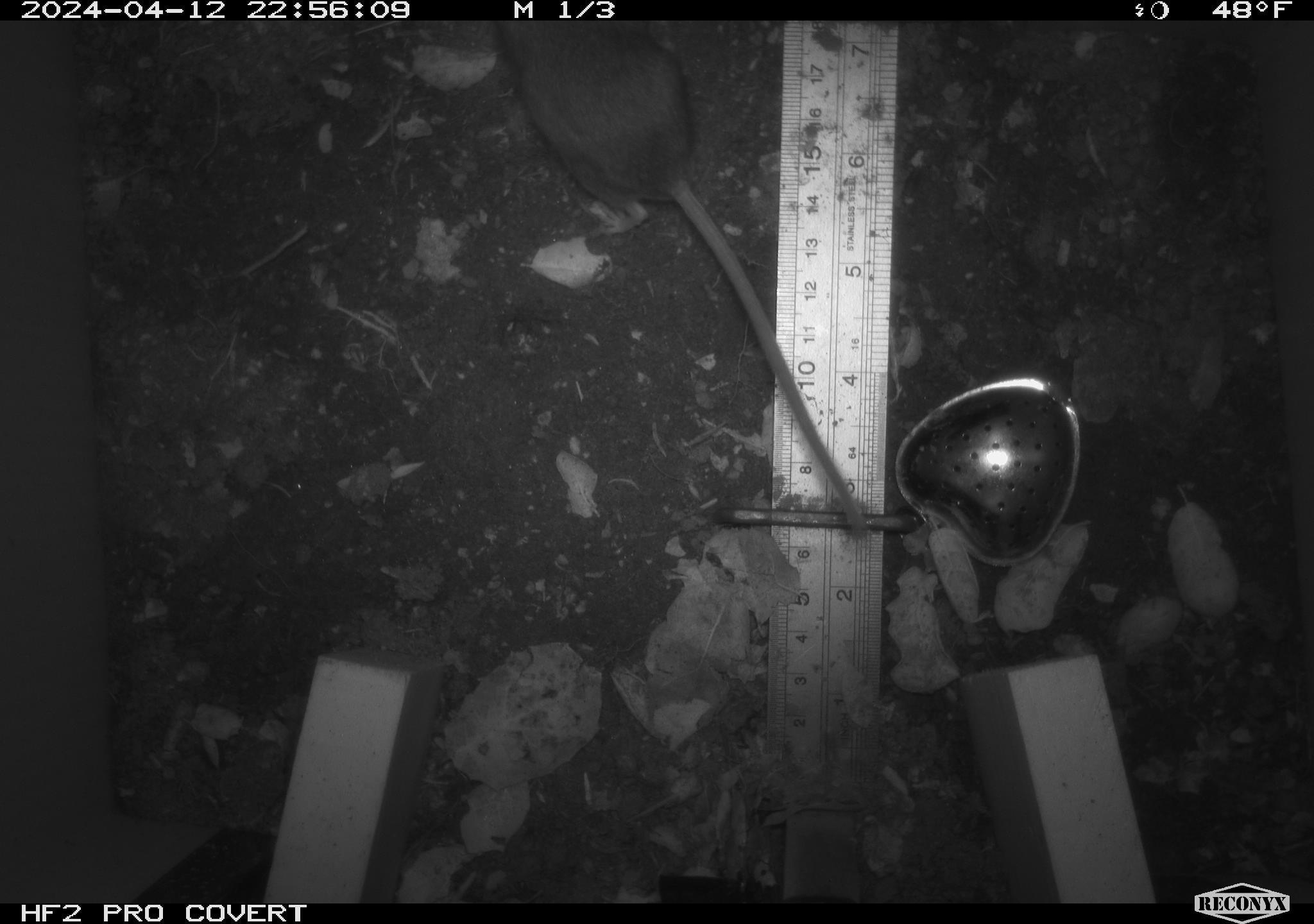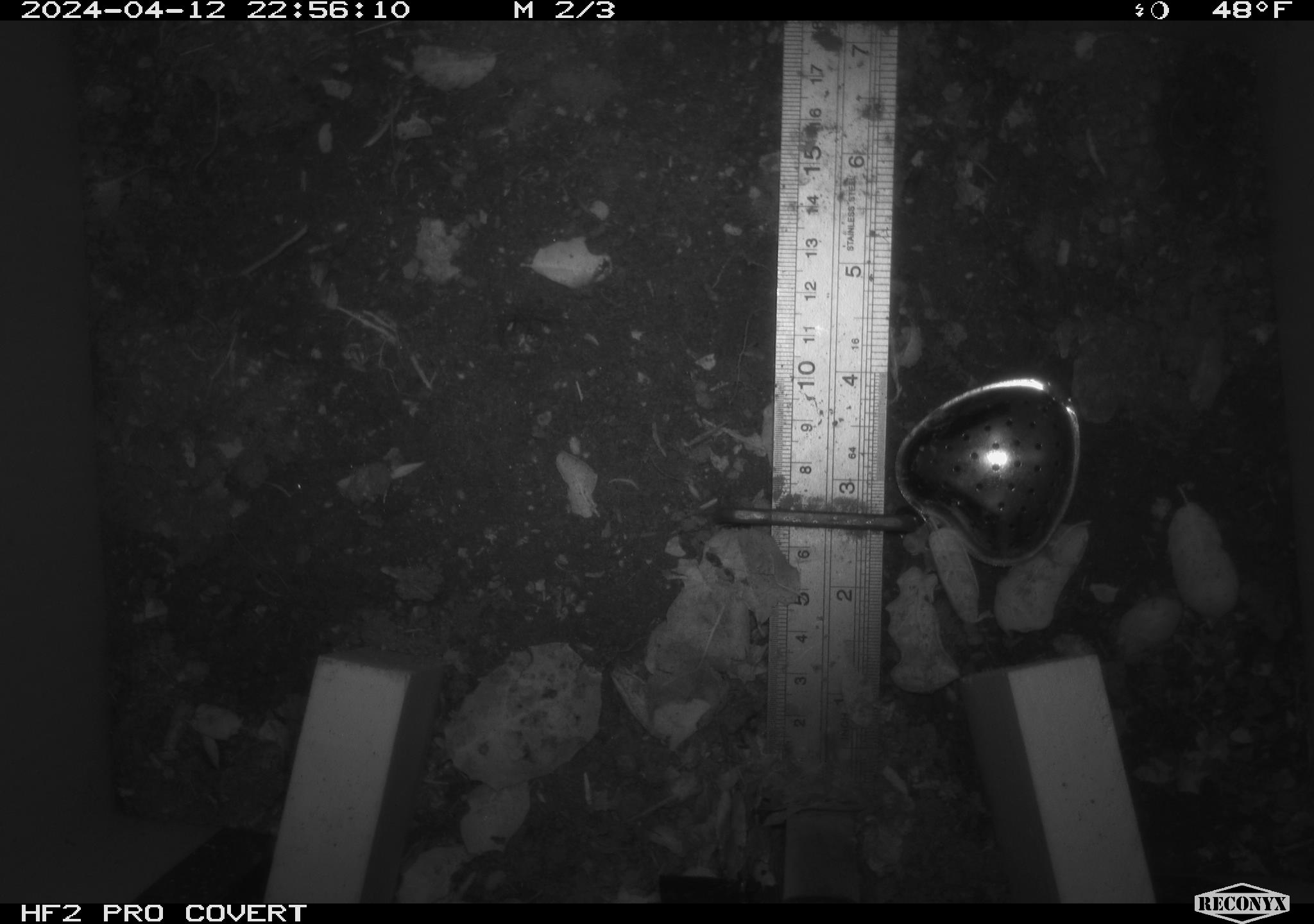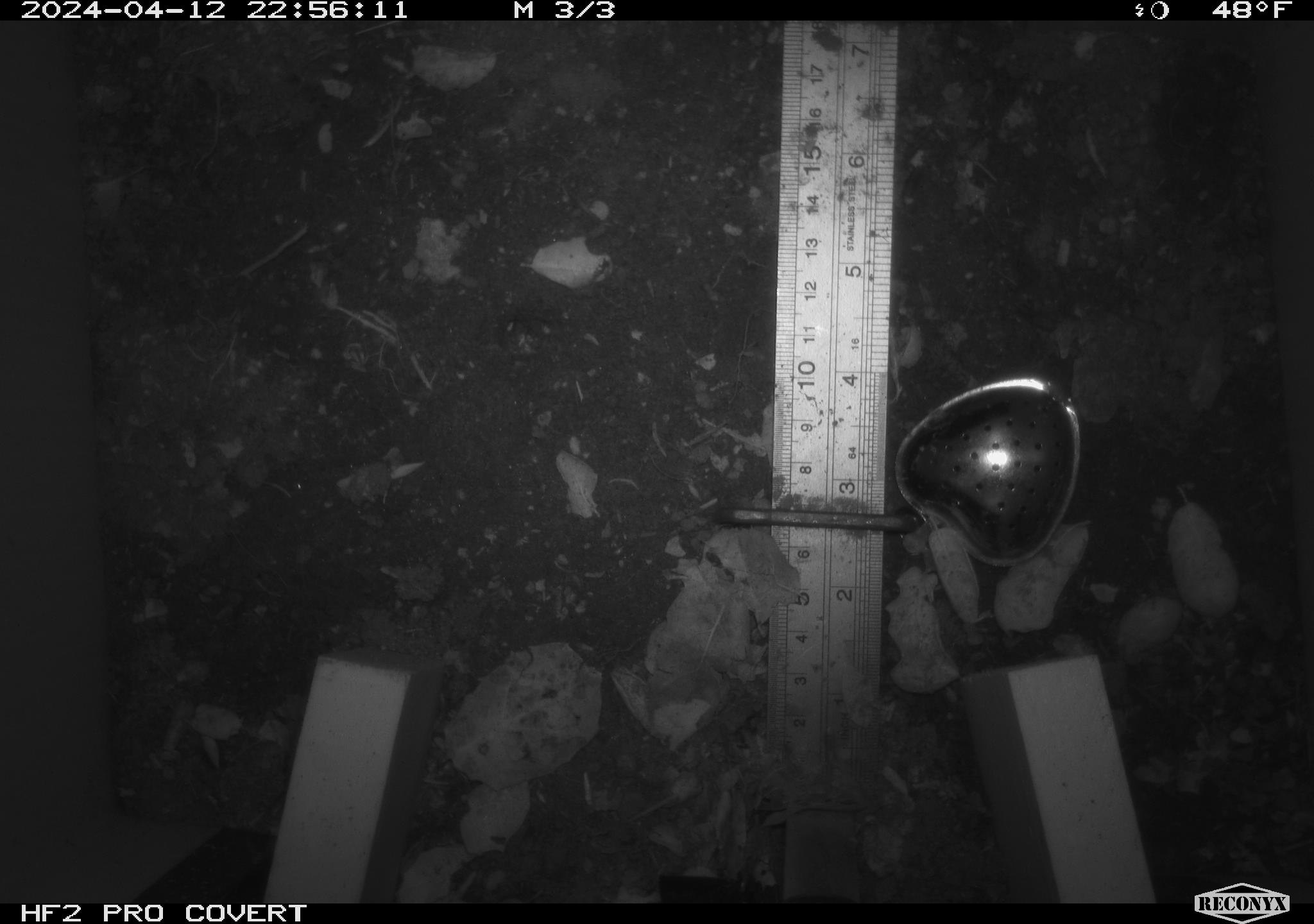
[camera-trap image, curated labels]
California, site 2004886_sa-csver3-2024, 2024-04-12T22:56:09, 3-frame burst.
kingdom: Animalia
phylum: Chordata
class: Mammalia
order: Rodentia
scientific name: Rodentia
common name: rodent